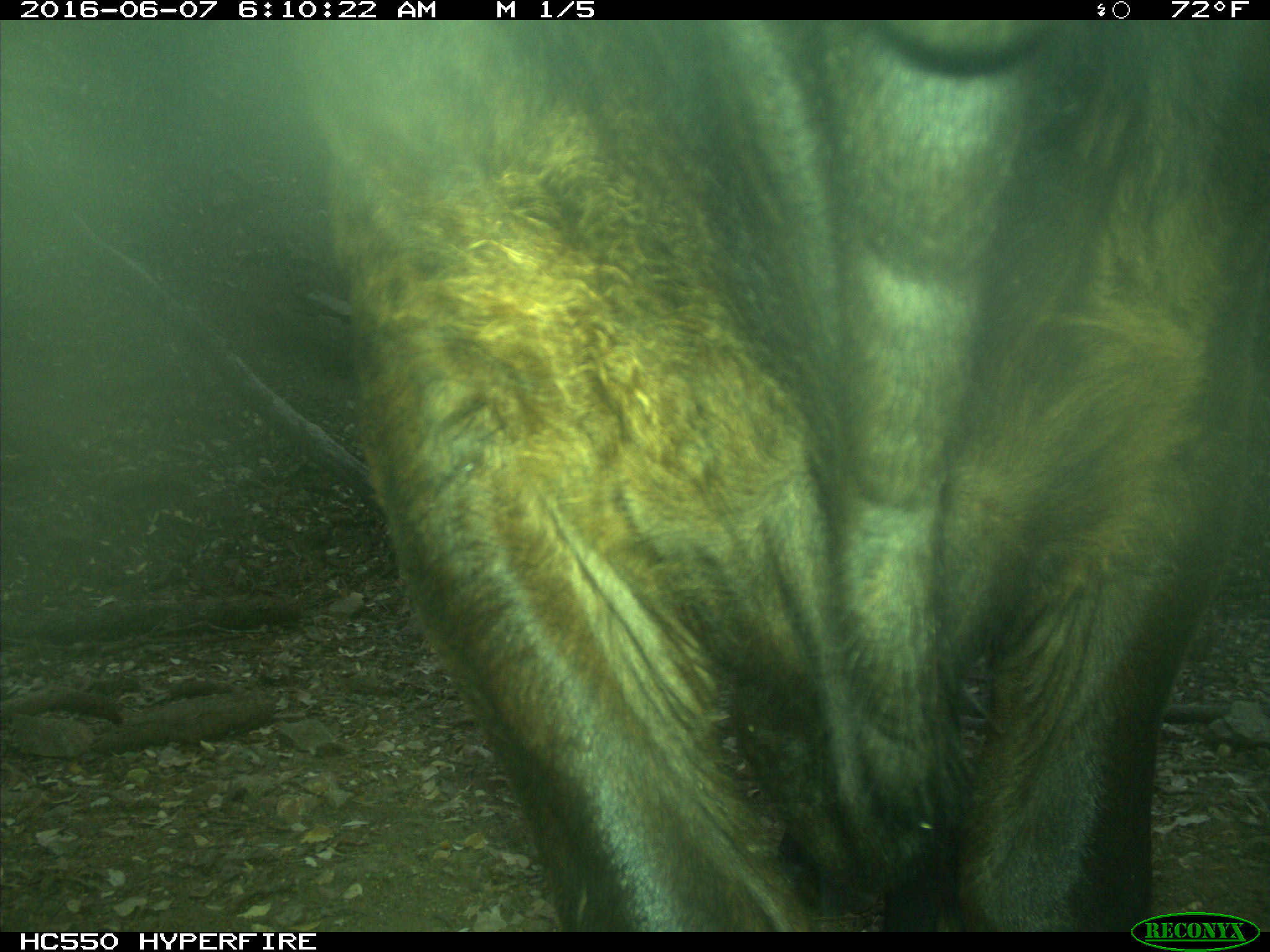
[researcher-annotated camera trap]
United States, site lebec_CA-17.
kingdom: Animalia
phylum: Chordata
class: Mammalia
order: Artiodactyla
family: Bovidae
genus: Bos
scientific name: Bos taurus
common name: domestic cow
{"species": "Bos taurus (domestic cow)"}